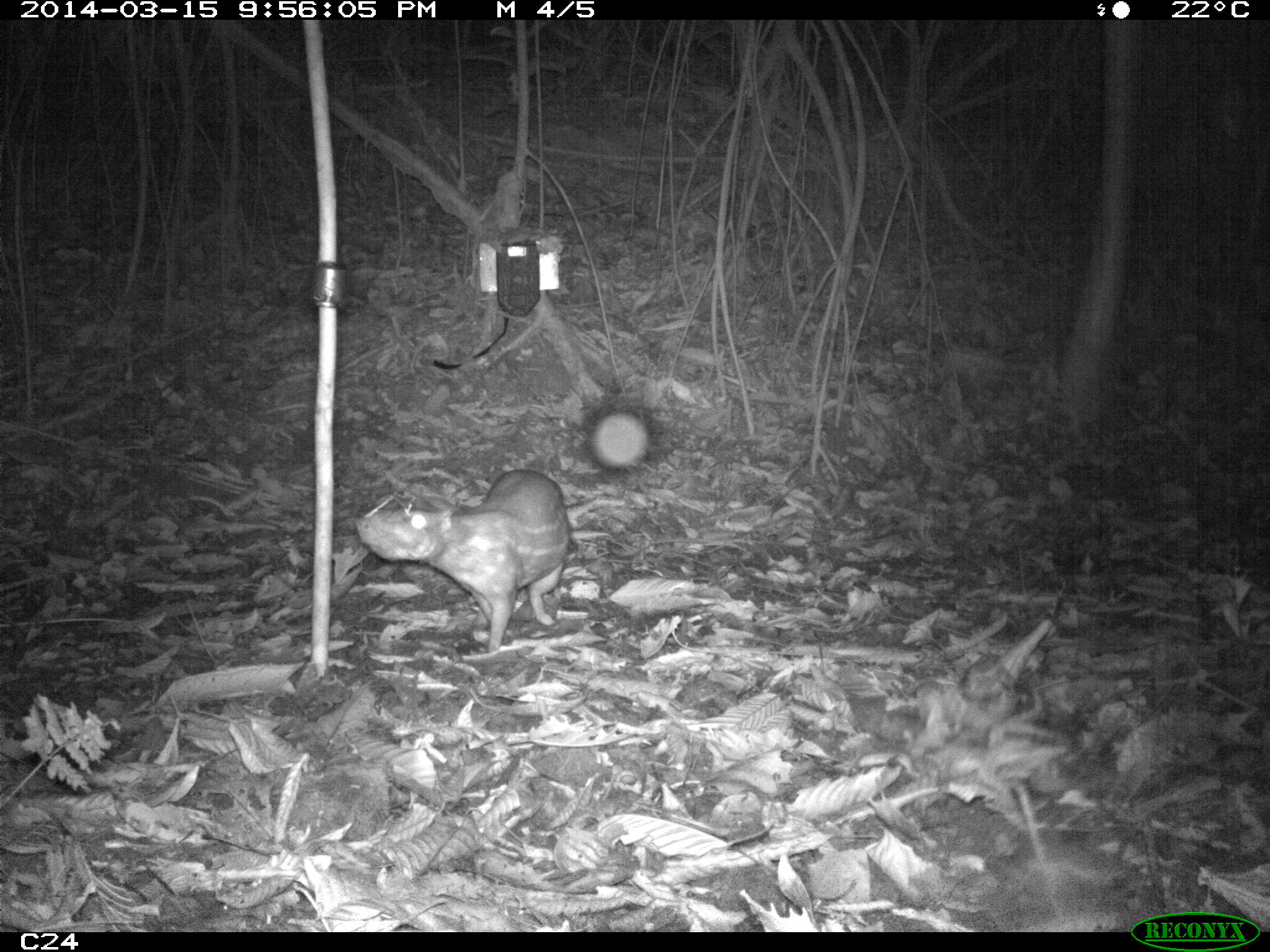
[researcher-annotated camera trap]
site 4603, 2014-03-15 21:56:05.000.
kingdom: Animalia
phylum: Chordata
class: Mammalia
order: Rodentia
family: Cuniculidae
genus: Cuniculus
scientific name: Cuniculus paca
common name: spotted paca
Cuniculus paca (spotted paca), count 1, age adult.